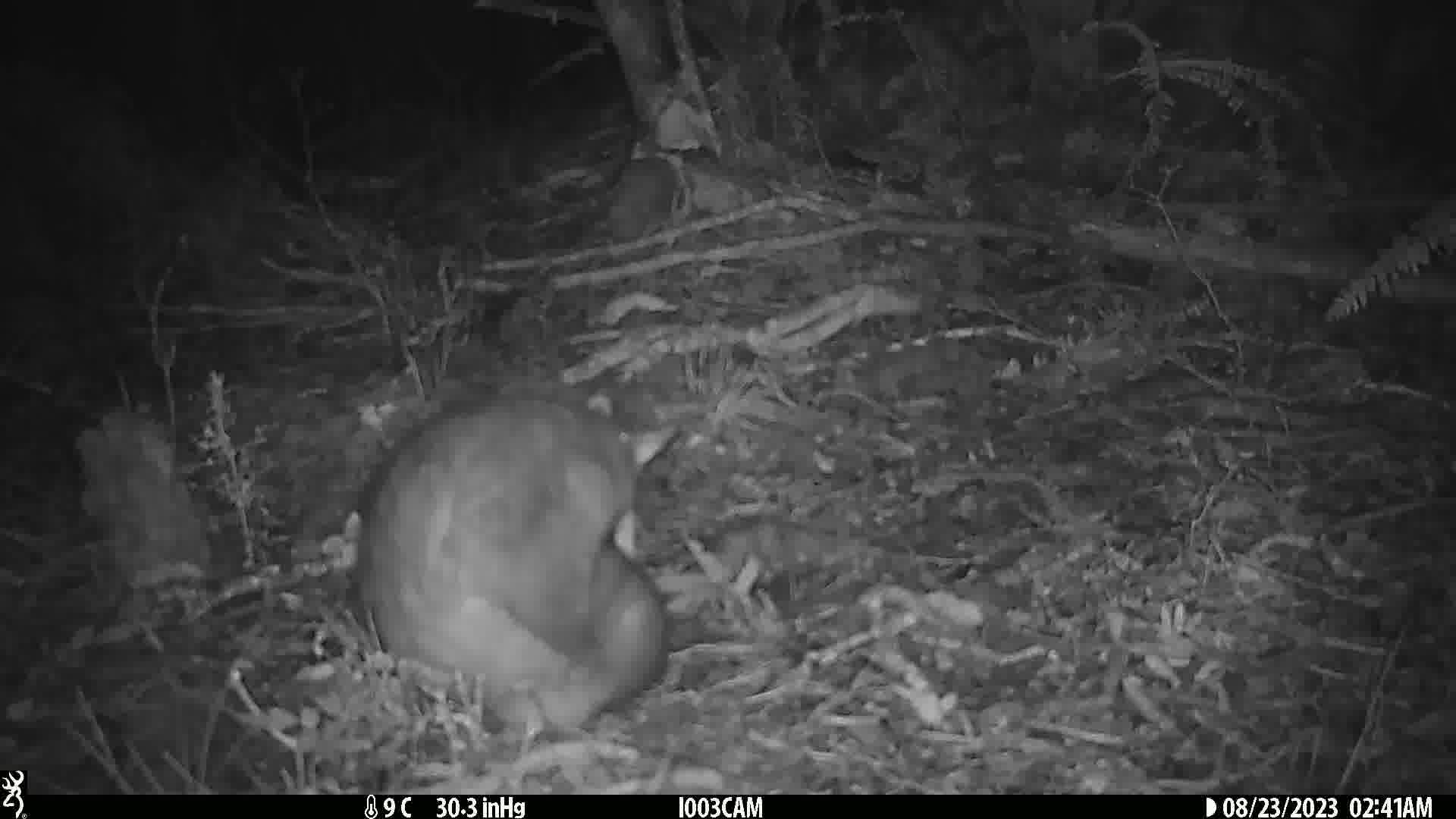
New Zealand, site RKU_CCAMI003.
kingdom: Animalia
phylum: Chordata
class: Mammalia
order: Diprotodontia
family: Phalangeridae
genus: Trichosurus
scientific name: Trichosurus vulpecula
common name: common brushtail possum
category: possum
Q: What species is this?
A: Possum (common brushtail possum) (Trichosurus vulpecula).